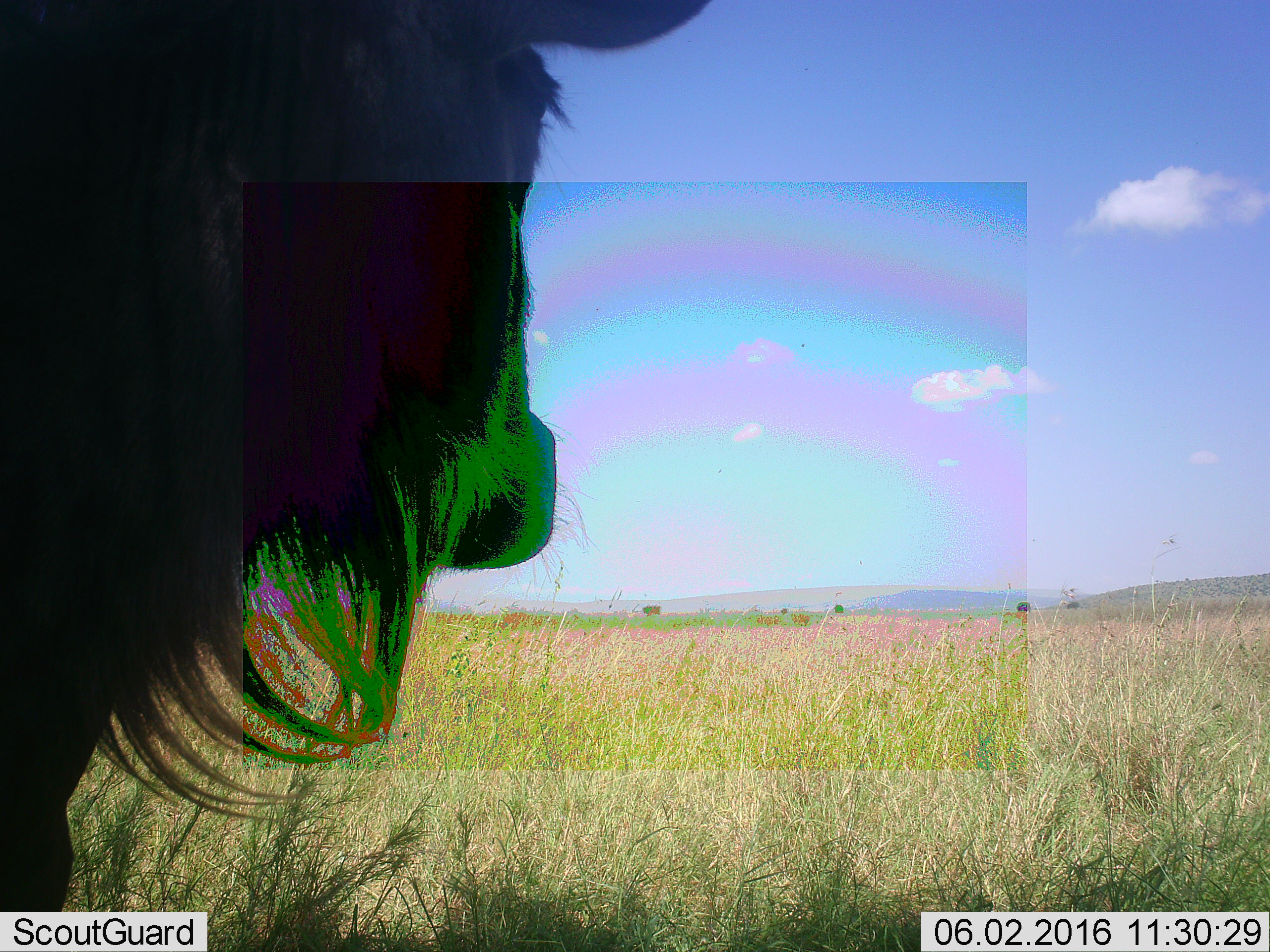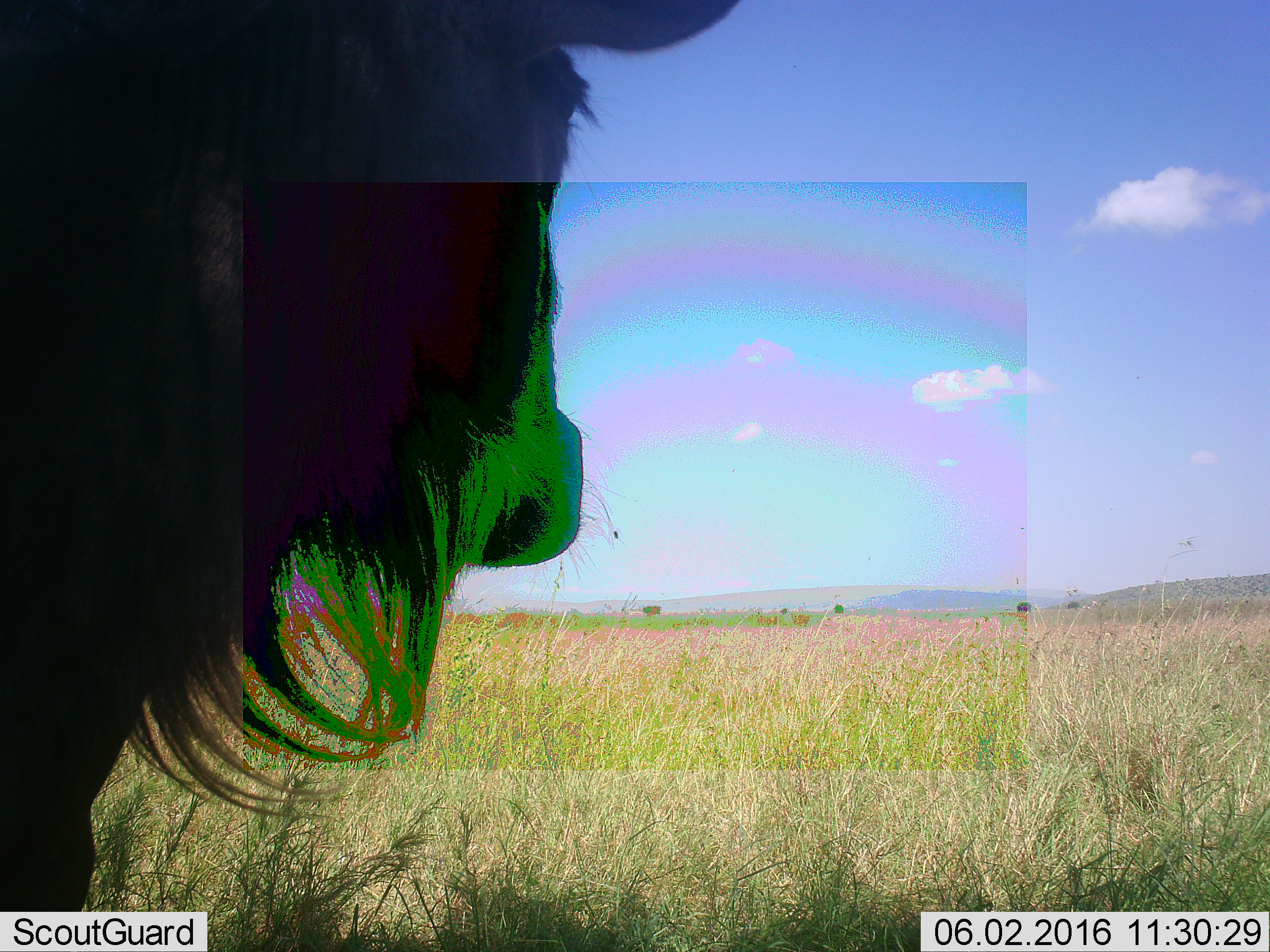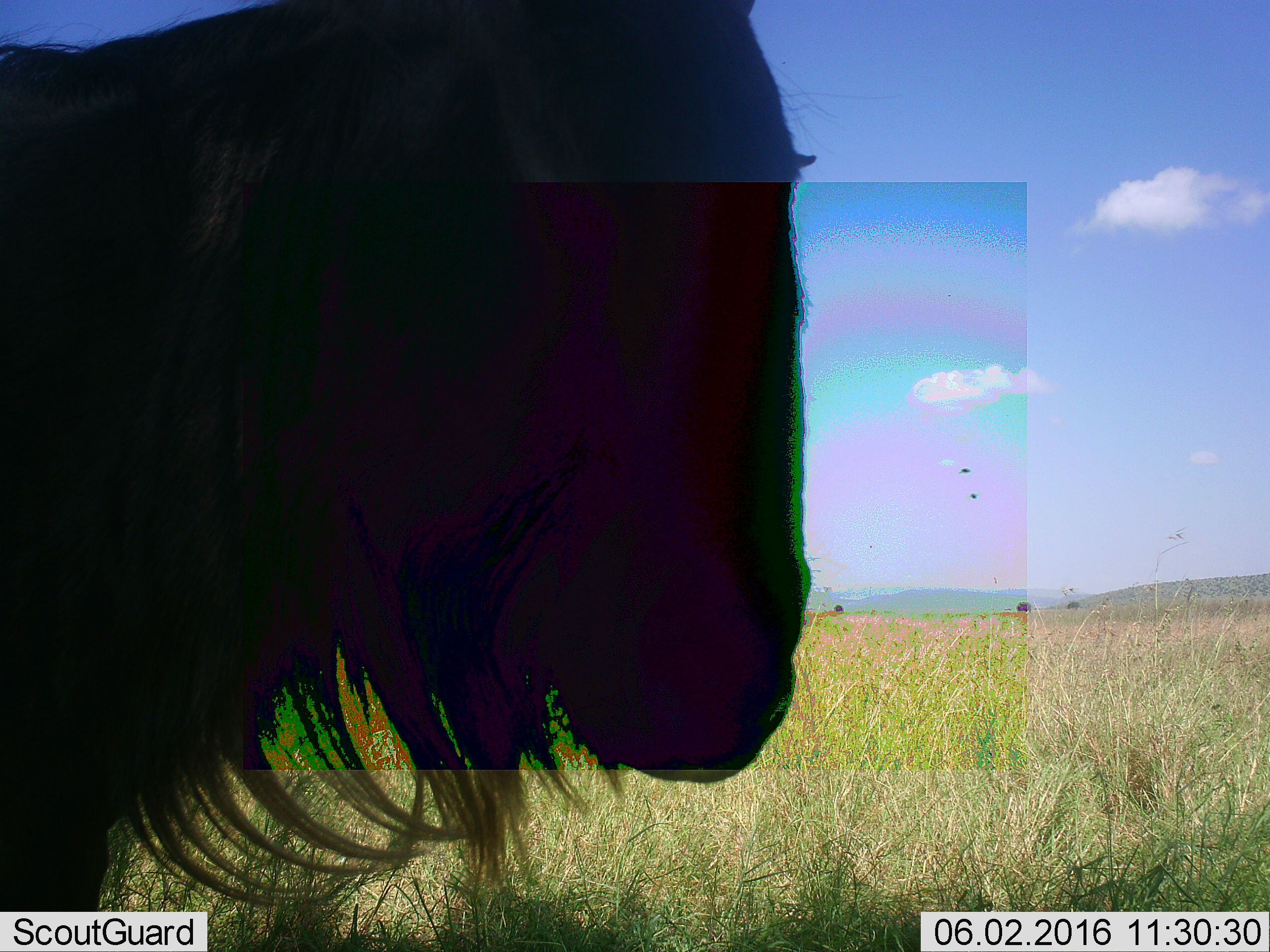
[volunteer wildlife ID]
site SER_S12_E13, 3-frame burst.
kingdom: Animalia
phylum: Chordata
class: Mammalia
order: Artiodactyla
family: Bovidae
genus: Connochaetes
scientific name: Connochaetes taurinus taurinus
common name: blue wildebeest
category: wildebeestblue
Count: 1.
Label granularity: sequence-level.